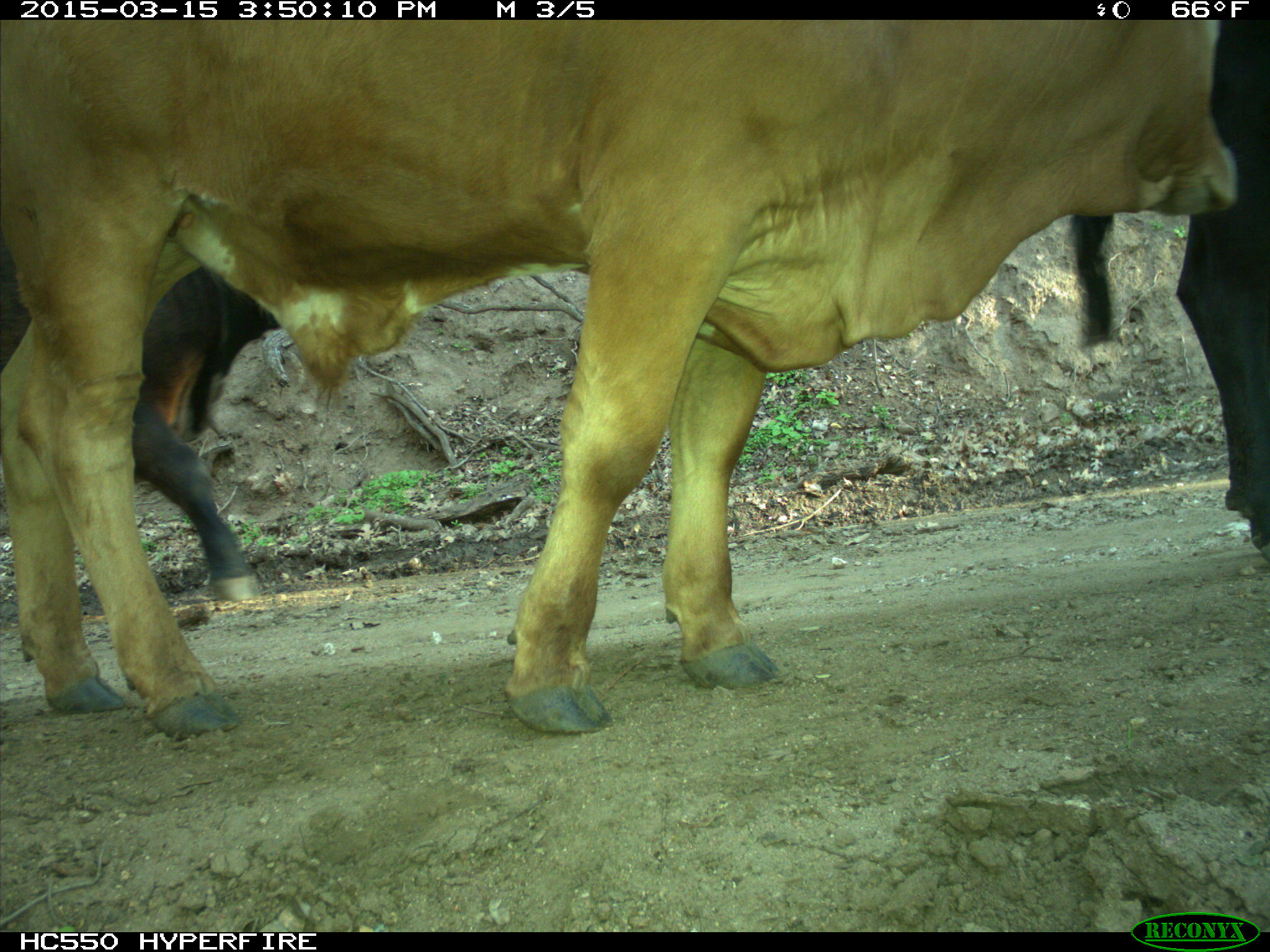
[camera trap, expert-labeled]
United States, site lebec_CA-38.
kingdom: Animalia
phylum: Chordata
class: Mammalia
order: Artiodactyla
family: Bovidae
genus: Bos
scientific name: Bos taurus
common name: domestic cow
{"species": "Bos taurus (domestic cow)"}